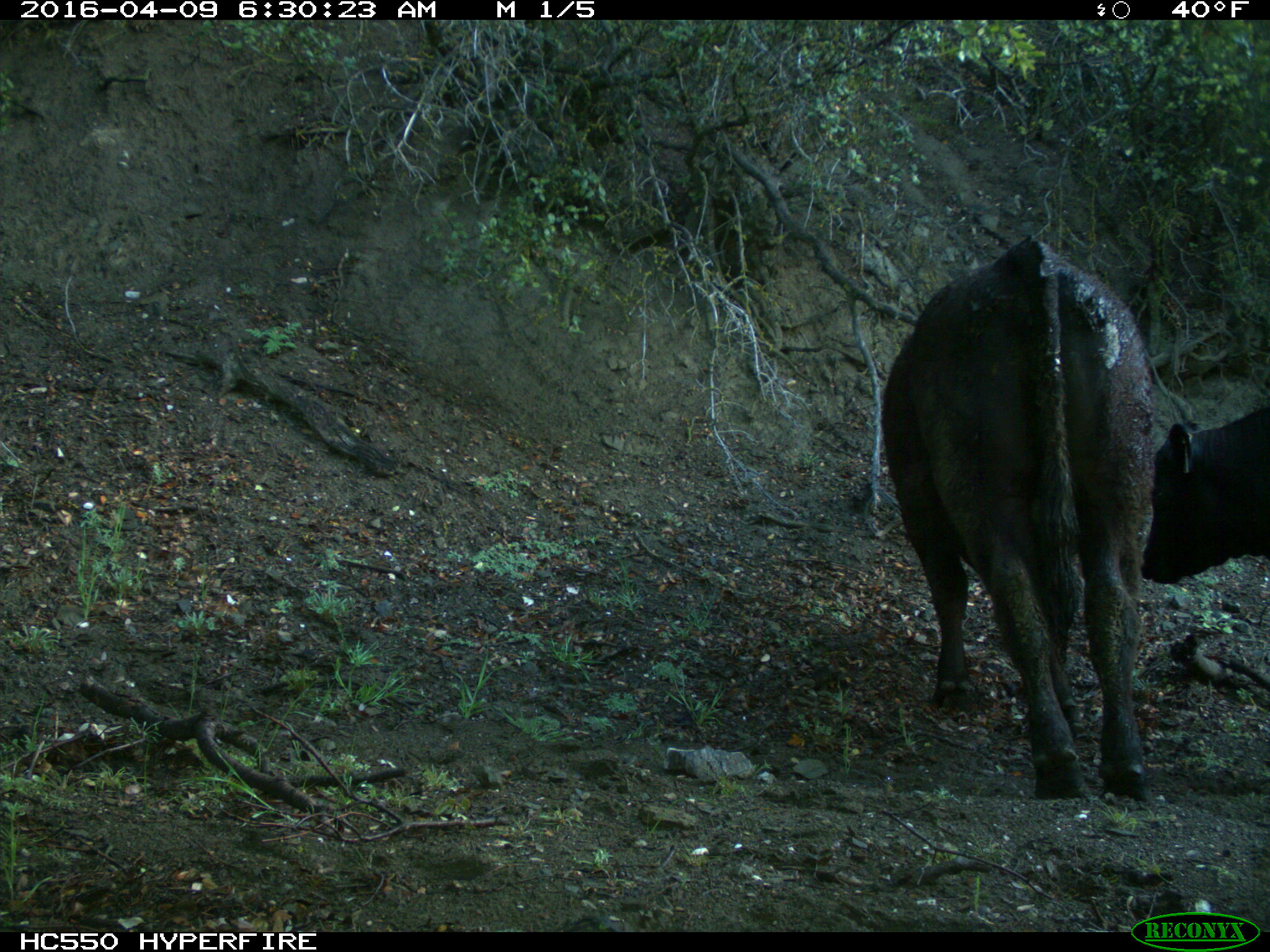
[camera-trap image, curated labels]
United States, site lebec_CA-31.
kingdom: Animalia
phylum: Chordata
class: Mammalia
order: Artiodactyla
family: Bovidae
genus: Bos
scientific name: Bos taurus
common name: domestic cow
Bos taurus (domestic cow).